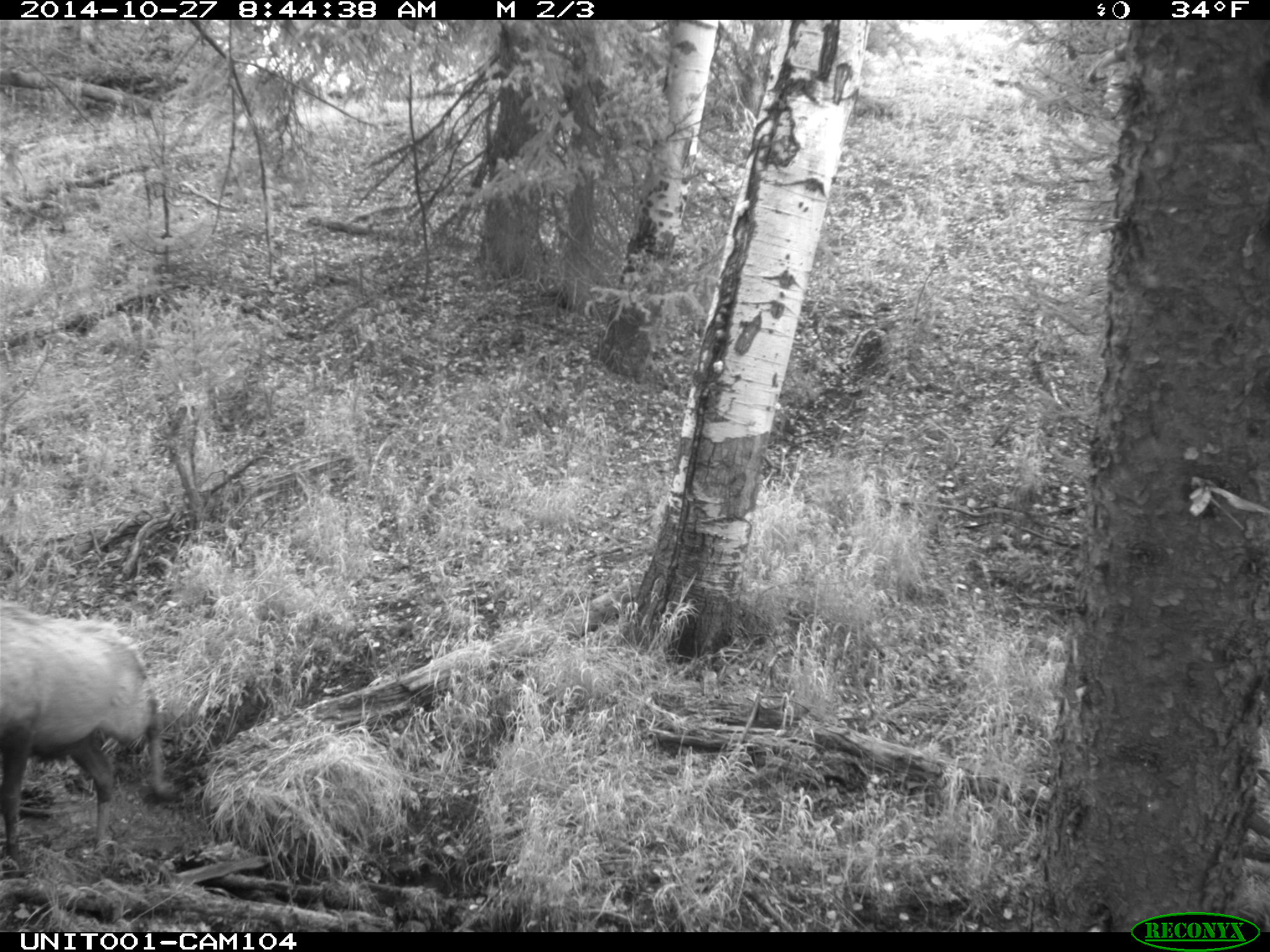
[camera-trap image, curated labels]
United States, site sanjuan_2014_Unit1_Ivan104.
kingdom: Animalia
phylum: Chordata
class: Mammalia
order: Artiodactyla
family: Cervidae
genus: Cervus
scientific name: Cervus elaphus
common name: red deer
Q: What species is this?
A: Cervus elaphus (red deer).